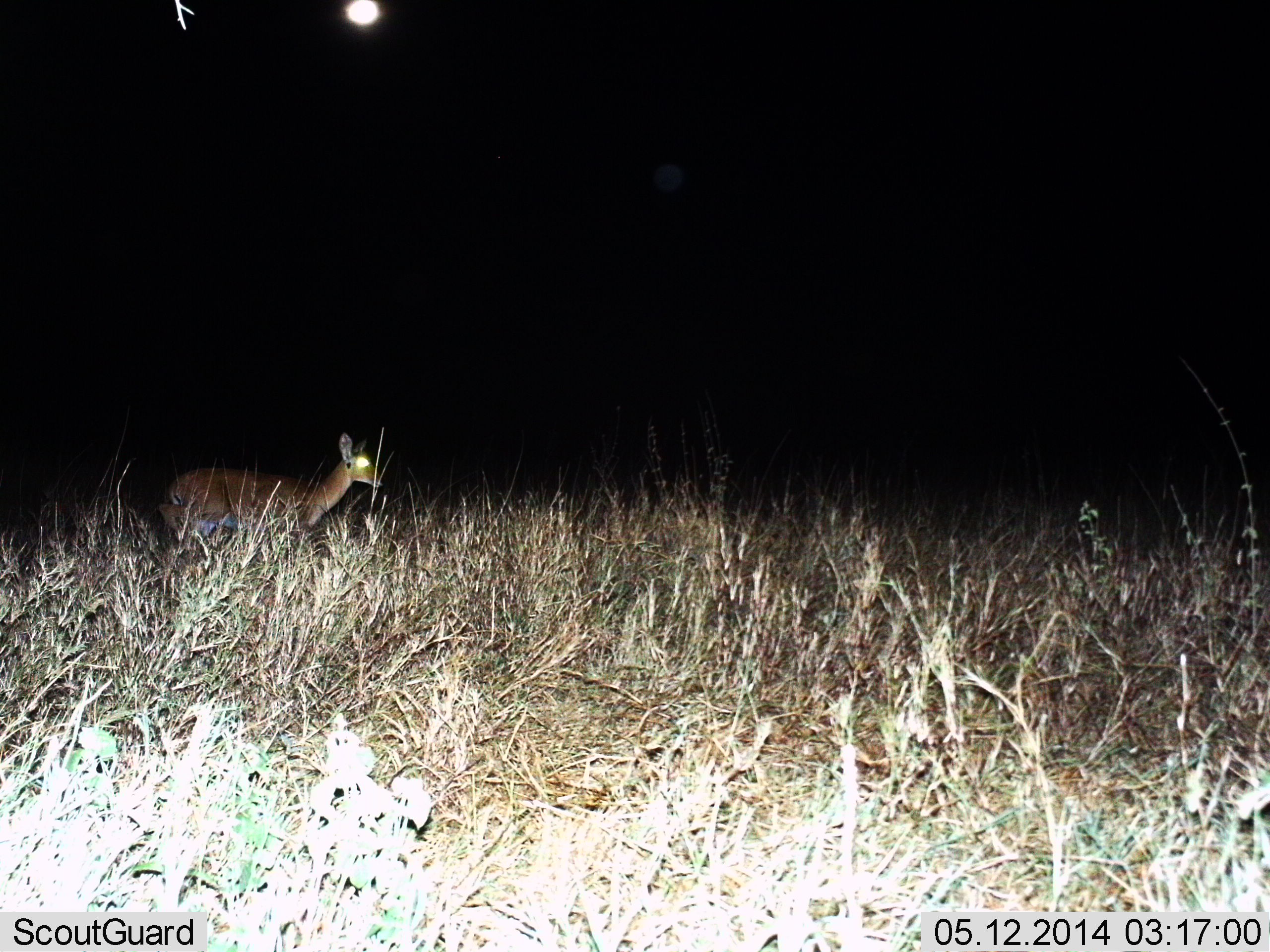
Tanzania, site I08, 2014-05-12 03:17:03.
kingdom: Animalia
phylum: Chordata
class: Mammalia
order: Artiodactyla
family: Bovidae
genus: Redunca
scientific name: Redunca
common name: reedbuck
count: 1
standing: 70%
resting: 0%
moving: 30%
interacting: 0%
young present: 0%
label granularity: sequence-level